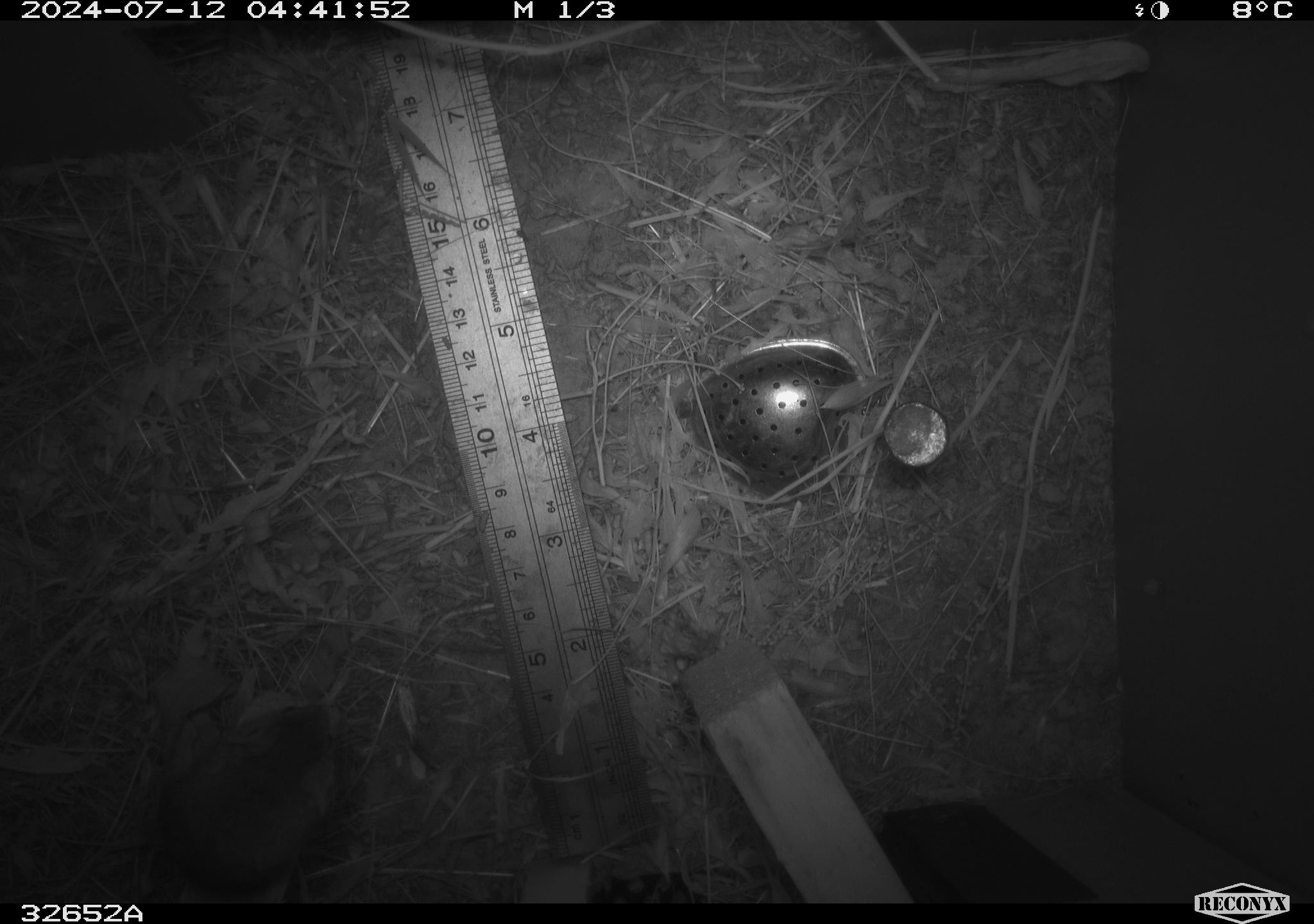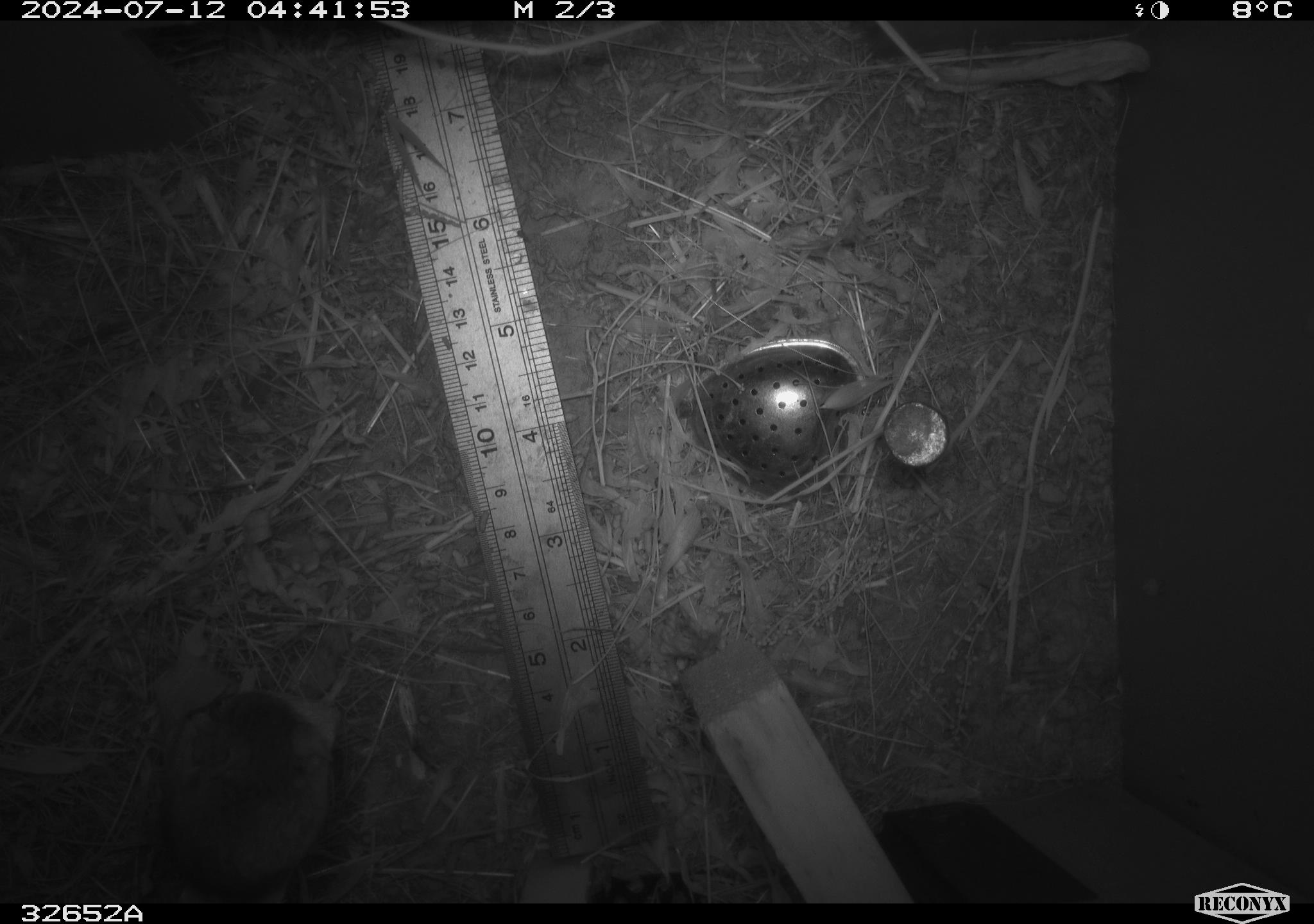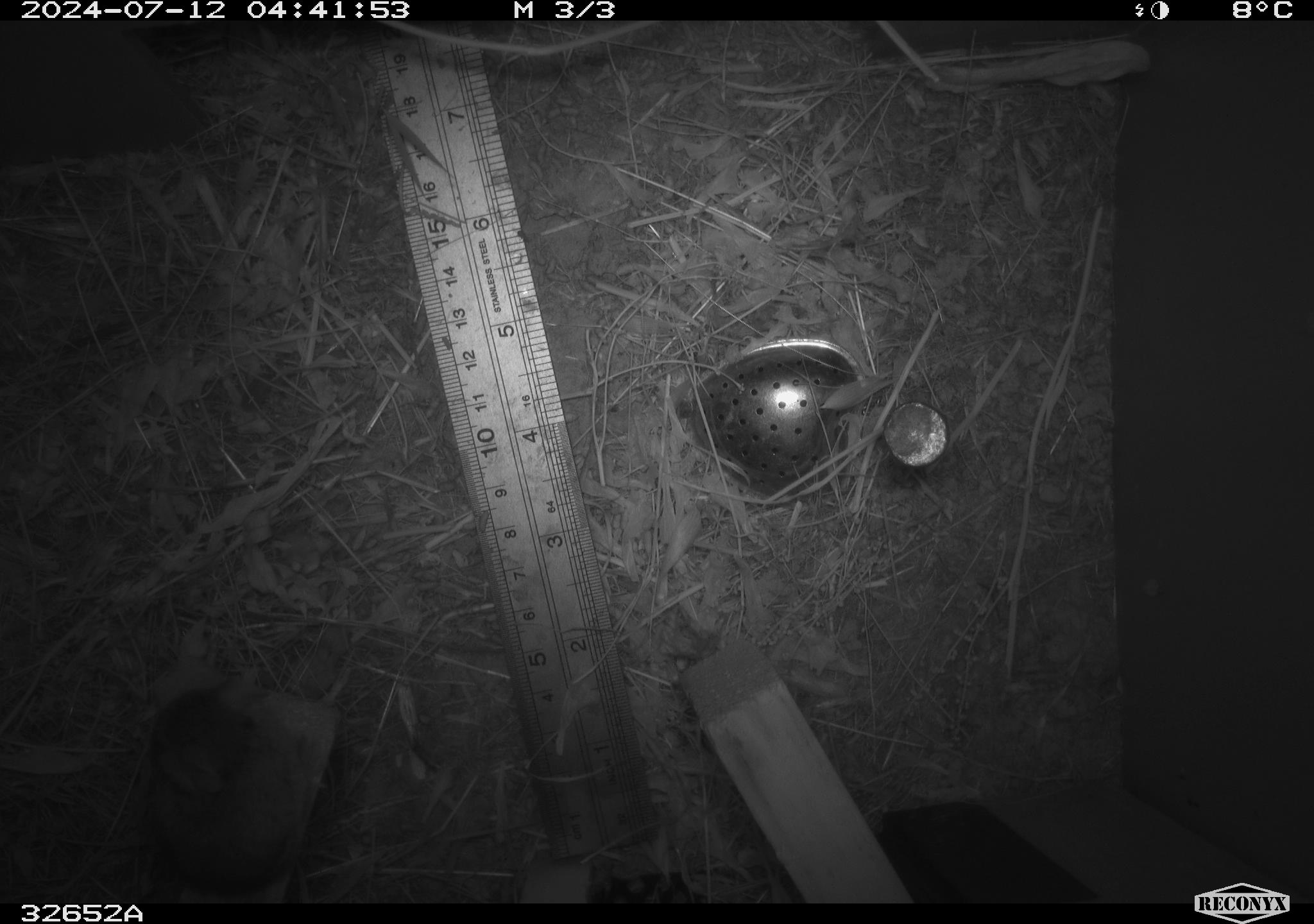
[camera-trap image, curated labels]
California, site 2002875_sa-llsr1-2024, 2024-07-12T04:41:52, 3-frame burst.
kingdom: Animalia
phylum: Chordata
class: Mammalia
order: Rodentia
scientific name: Rodentia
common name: mouse species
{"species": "mouse species (Rodentia)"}